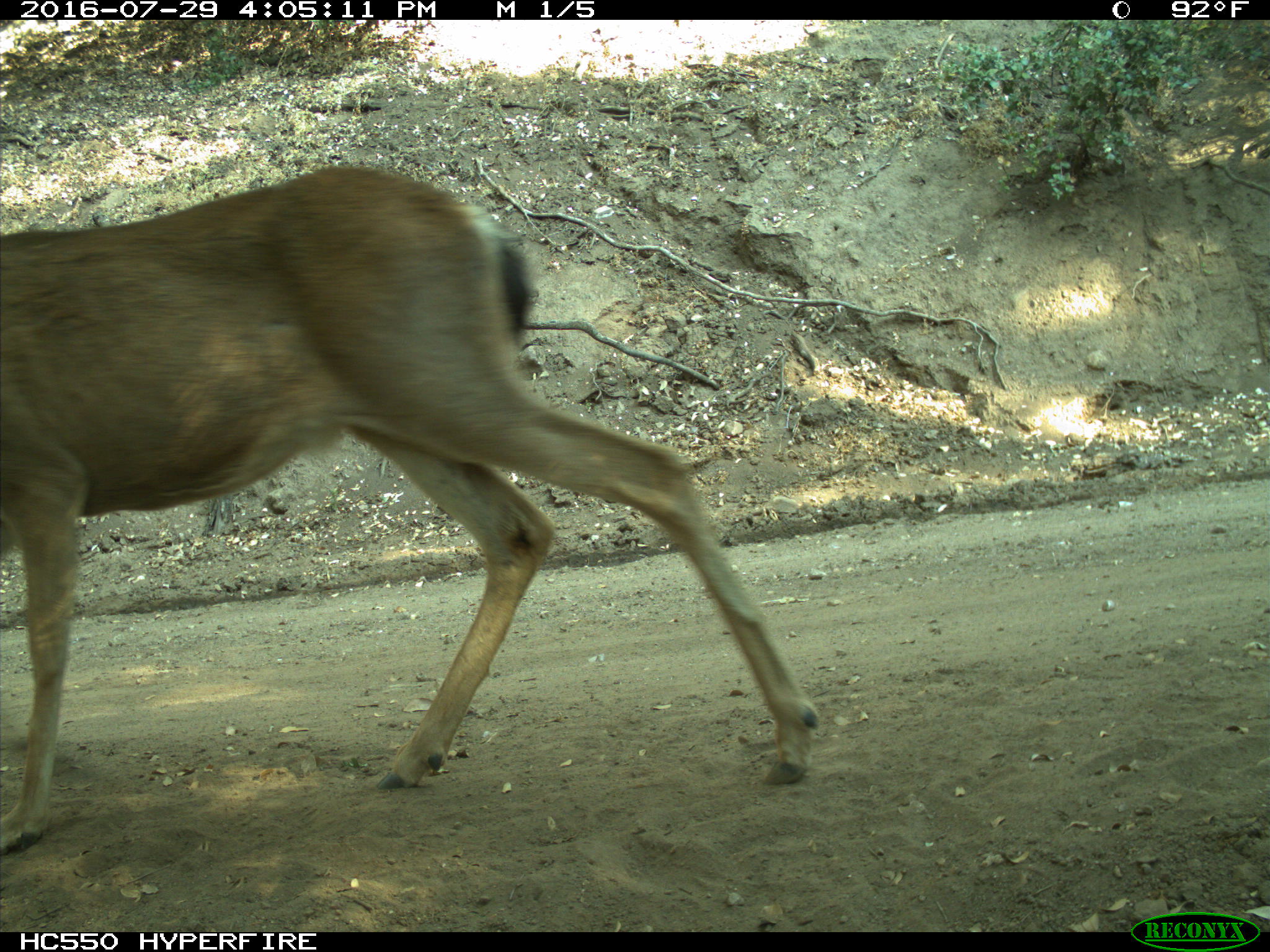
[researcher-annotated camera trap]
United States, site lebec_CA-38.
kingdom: Animalia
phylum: Chordata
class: Mammalia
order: Artiodactyla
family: Cervidae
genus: Odocoileus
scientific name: Odocoileus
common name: deer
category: unidentified deer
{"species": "unidentified deer (deer) (Odocoileus)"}